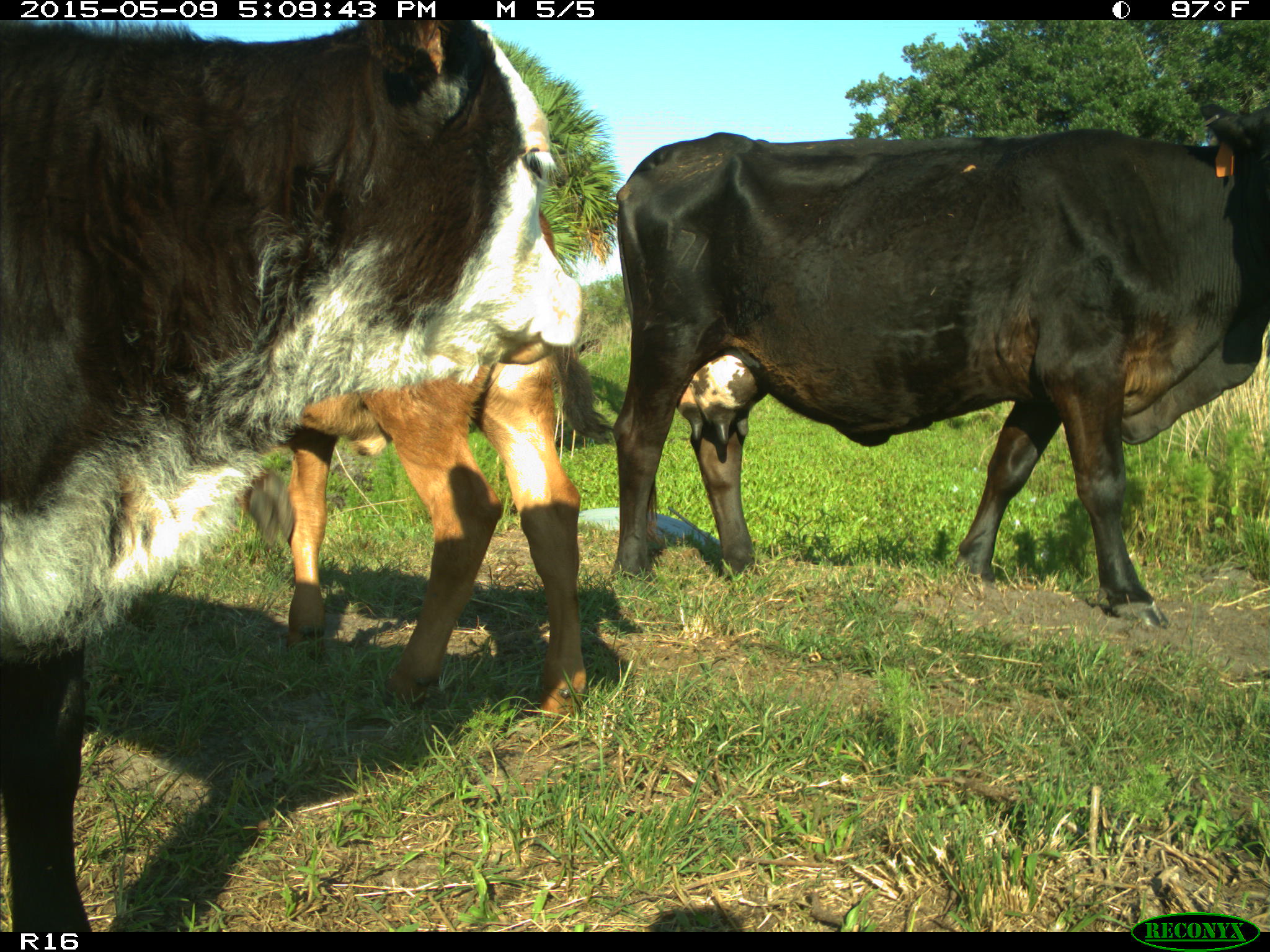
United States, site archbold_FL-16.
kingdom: Animalia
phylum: Chordata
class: Mammalia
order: Artiodactyla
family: Suidae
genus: Sus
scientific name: Sus scrofa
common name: wild boar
Sus scrofa (wild boar).